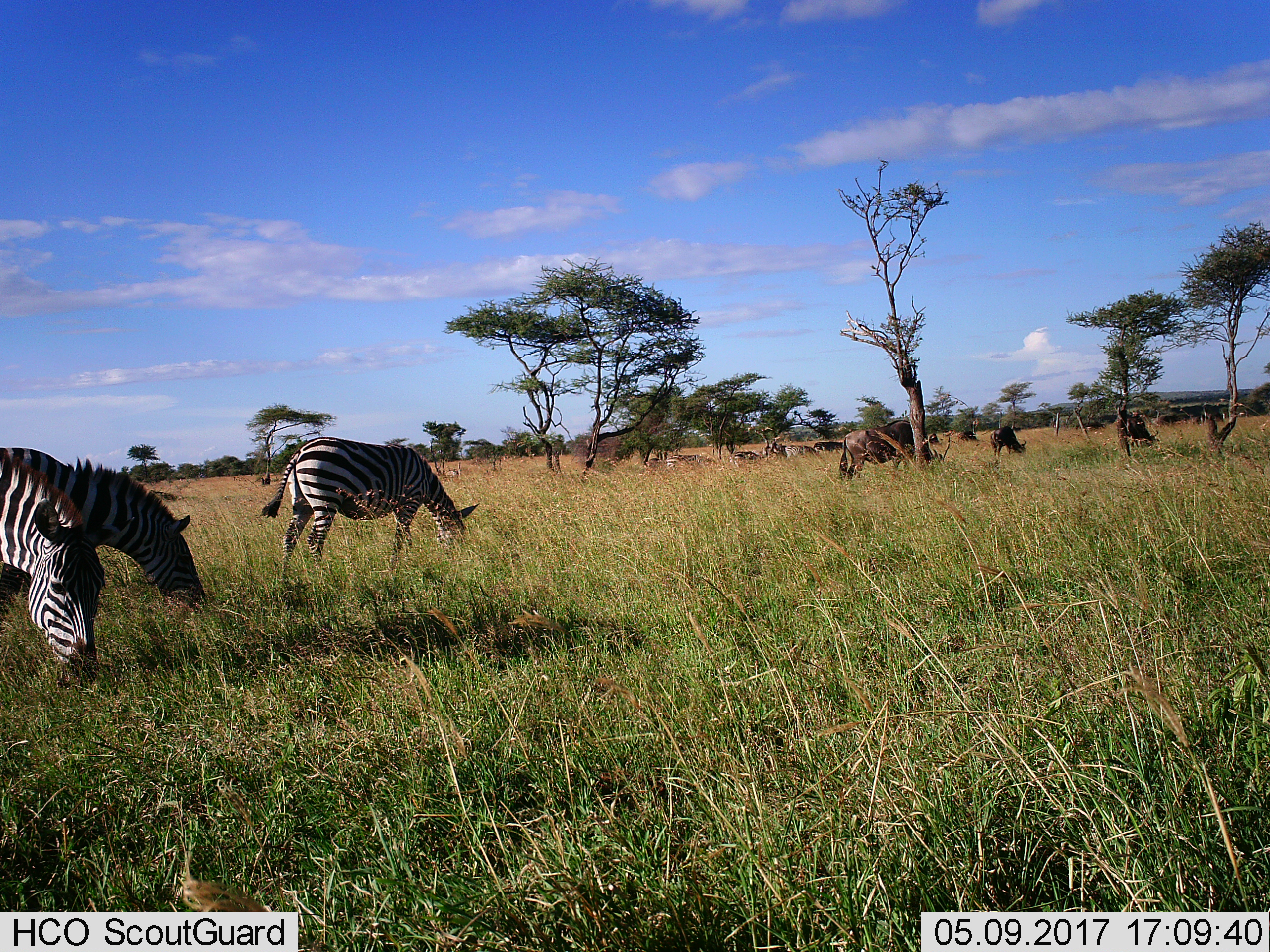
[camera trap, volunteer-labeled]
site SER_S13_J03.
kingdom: Animalia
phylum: Chordata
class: Mammalia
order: Artiodactyla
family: Bovidae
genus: Connochaetes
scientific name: Connochaetes taurinus taurinus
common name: blue wildebeest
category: wildebeestblue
Wildebeestblue (blue wildebeest) (Connochaetes taurinus taurinus), count 5. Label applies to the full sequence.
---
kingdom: Animalia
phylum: Chordata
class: Mammalia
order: Perissodactyla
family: Equidae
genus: Equus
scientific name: Equus quagga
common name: plains zebra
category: zebraplains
Zebraplains (plains zebra) (Equus quagga), count 6. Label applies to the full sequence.